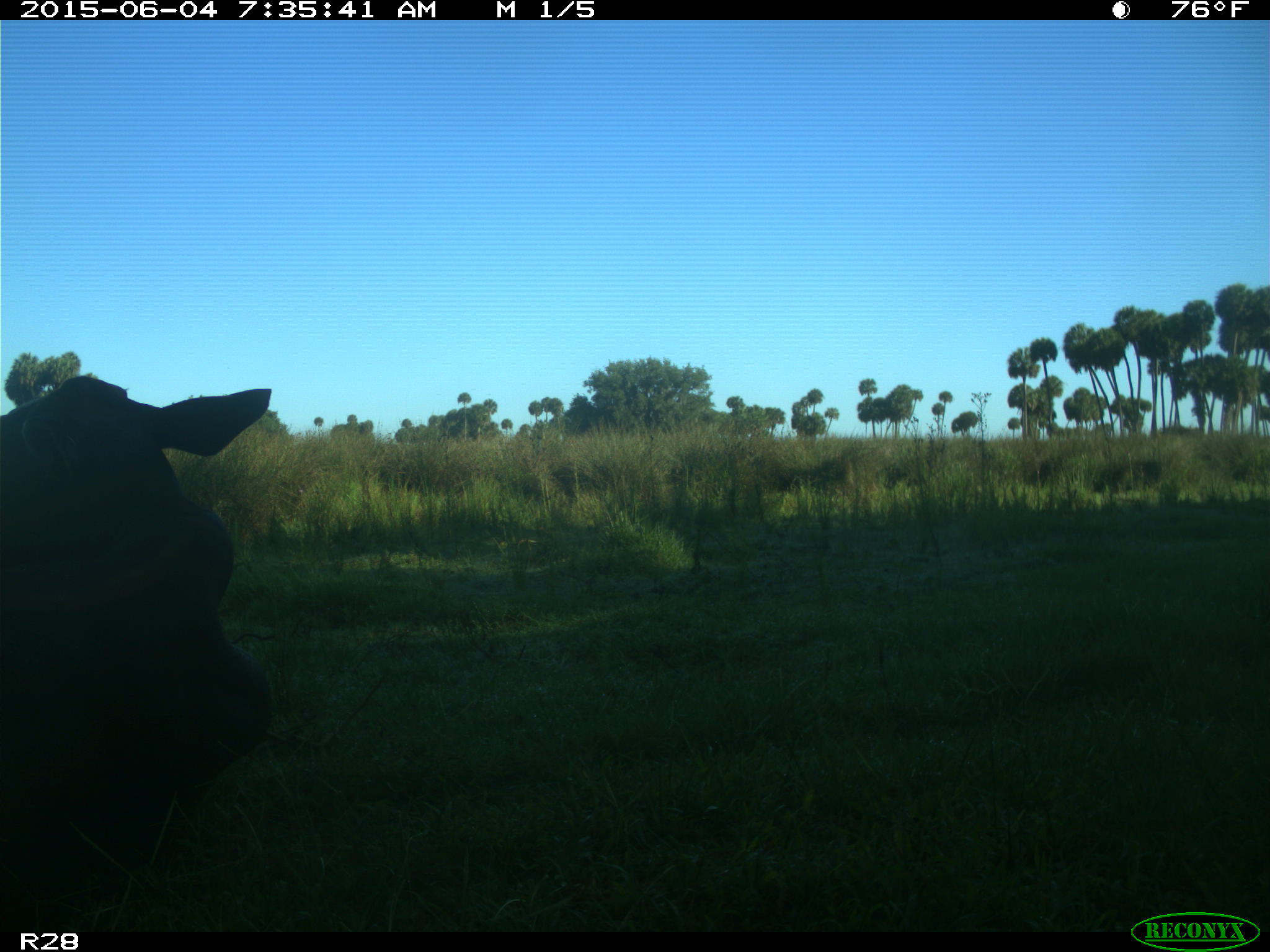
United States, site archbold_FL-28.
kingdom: Animalia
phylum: Chordata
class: Mammalia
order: Artiodactyla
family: Bovidae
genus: Bos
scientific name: Bos taurus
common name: domestic cow